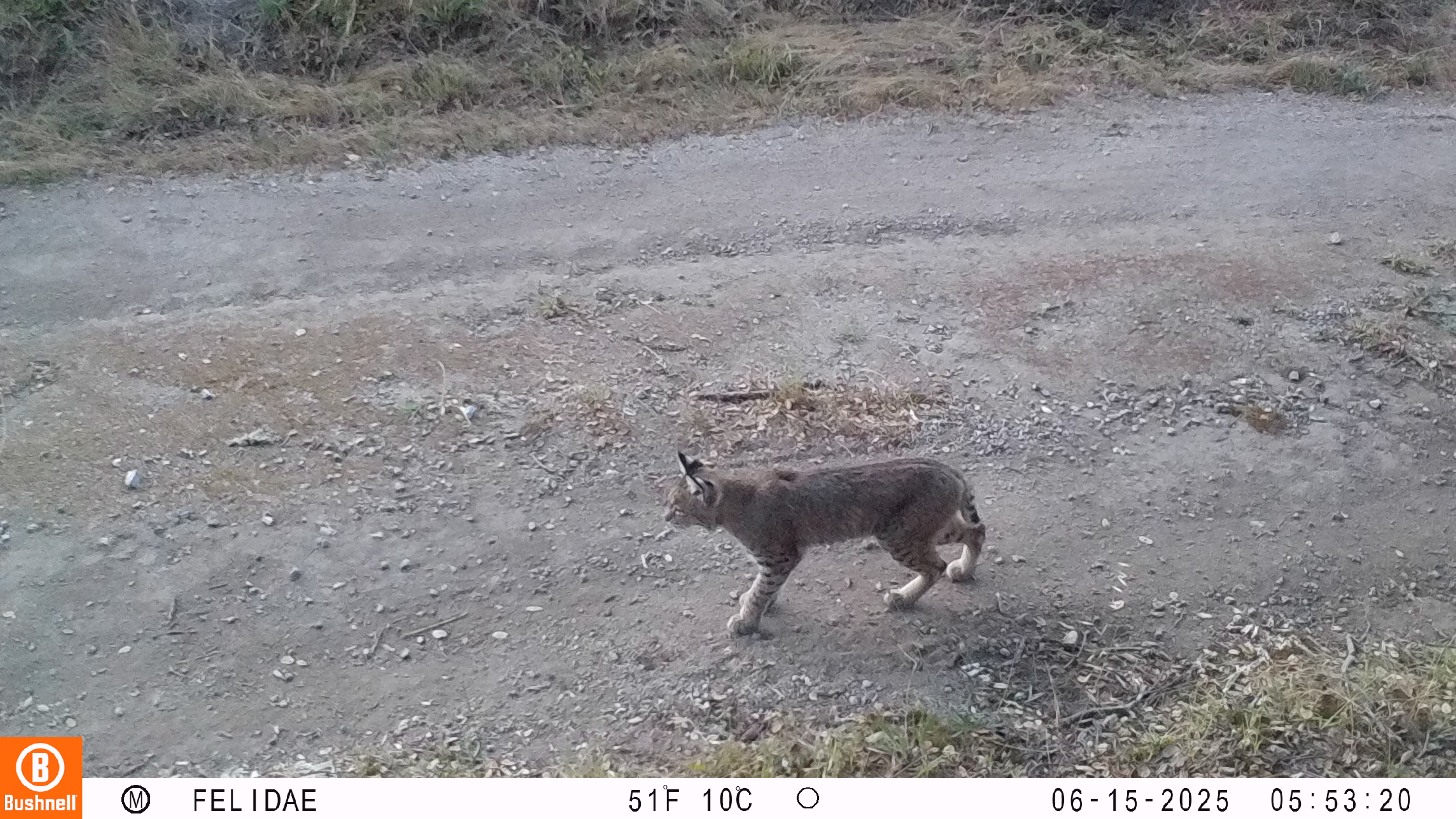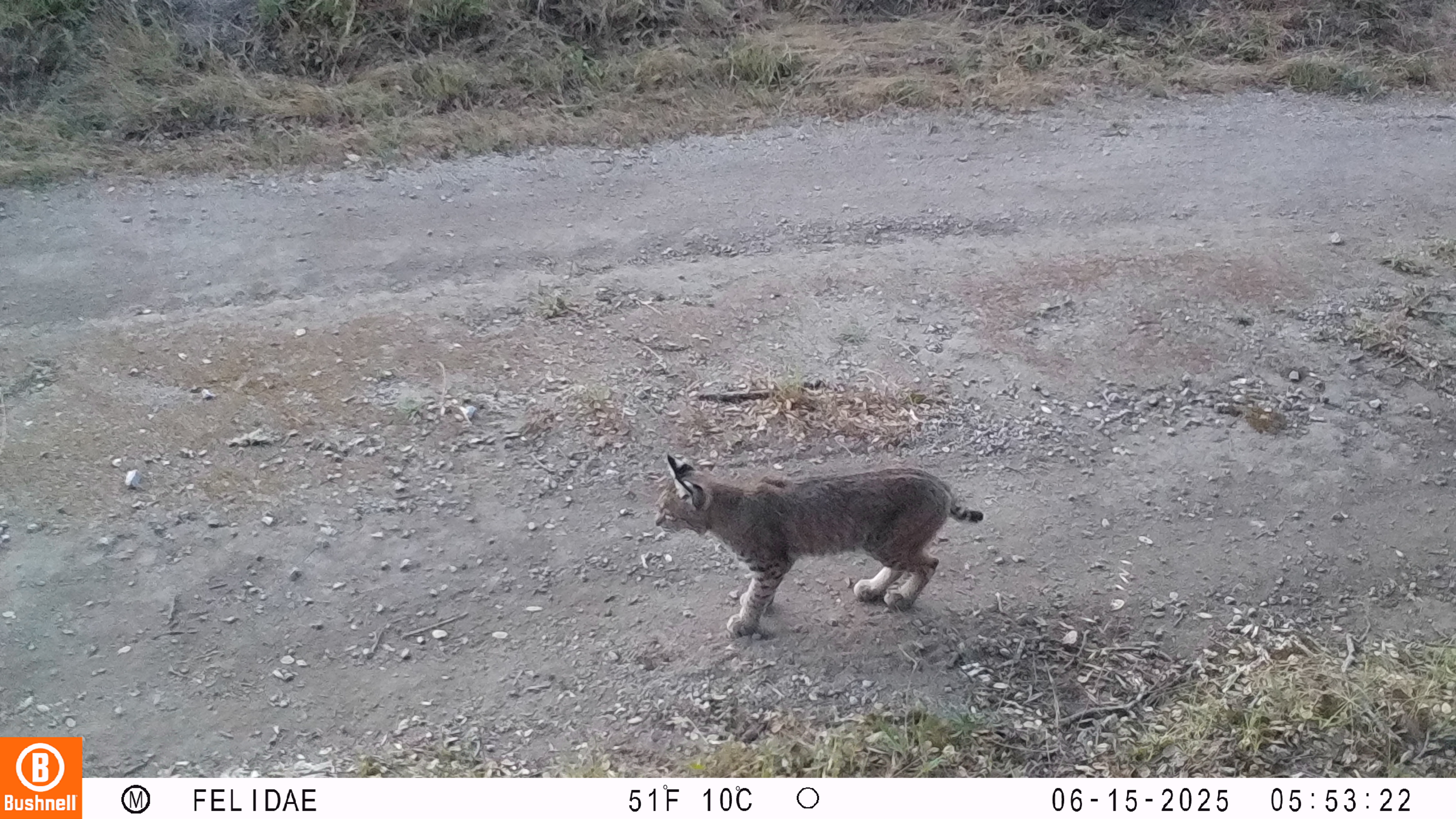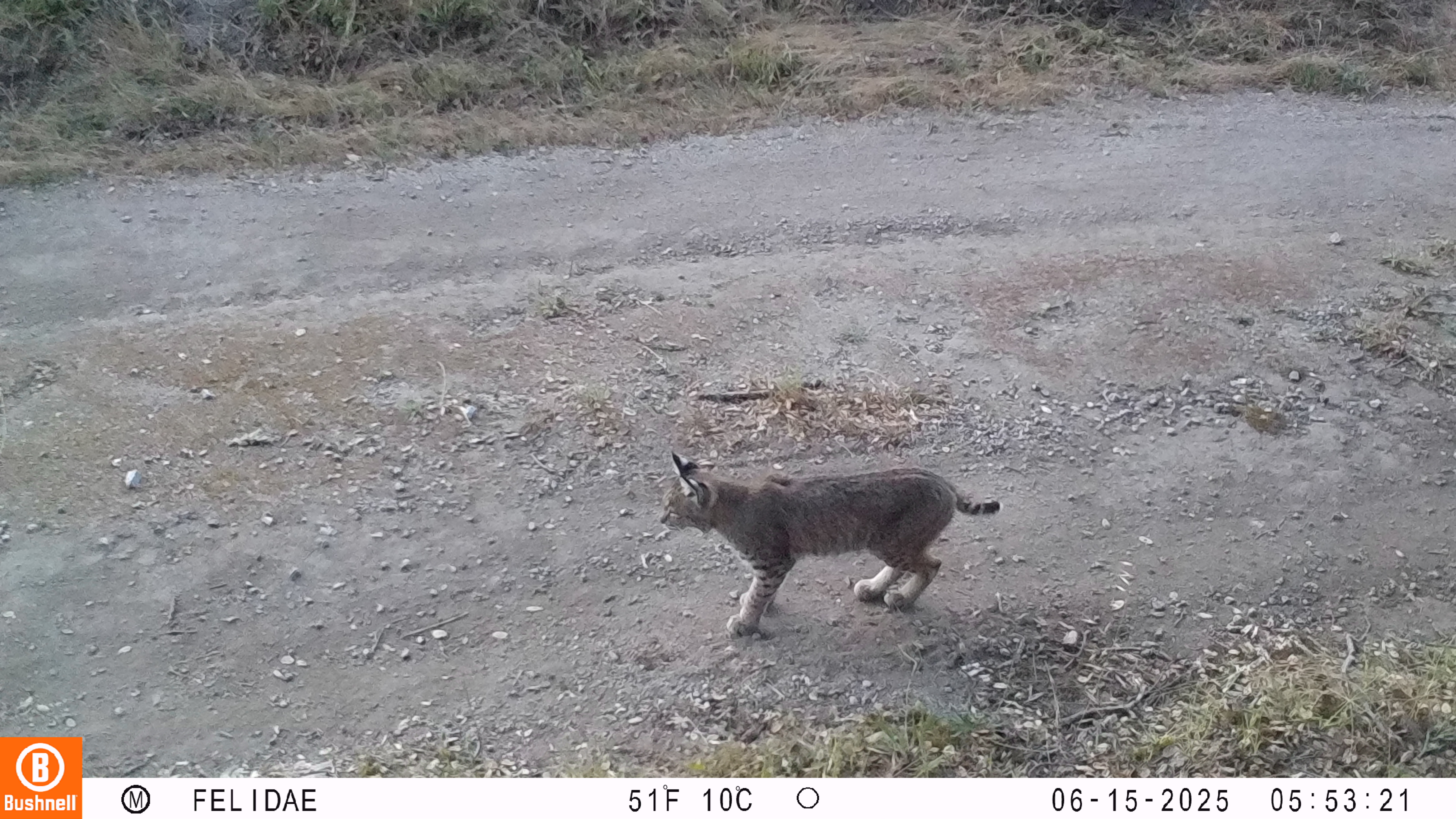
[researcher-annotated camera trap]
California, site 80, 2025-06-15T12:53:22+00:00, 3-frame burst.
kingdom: Animalia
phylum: Chordata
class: Mammalia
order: Carnivora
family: Felidae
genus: Lynx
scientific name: Lynx rufus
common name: bobcat